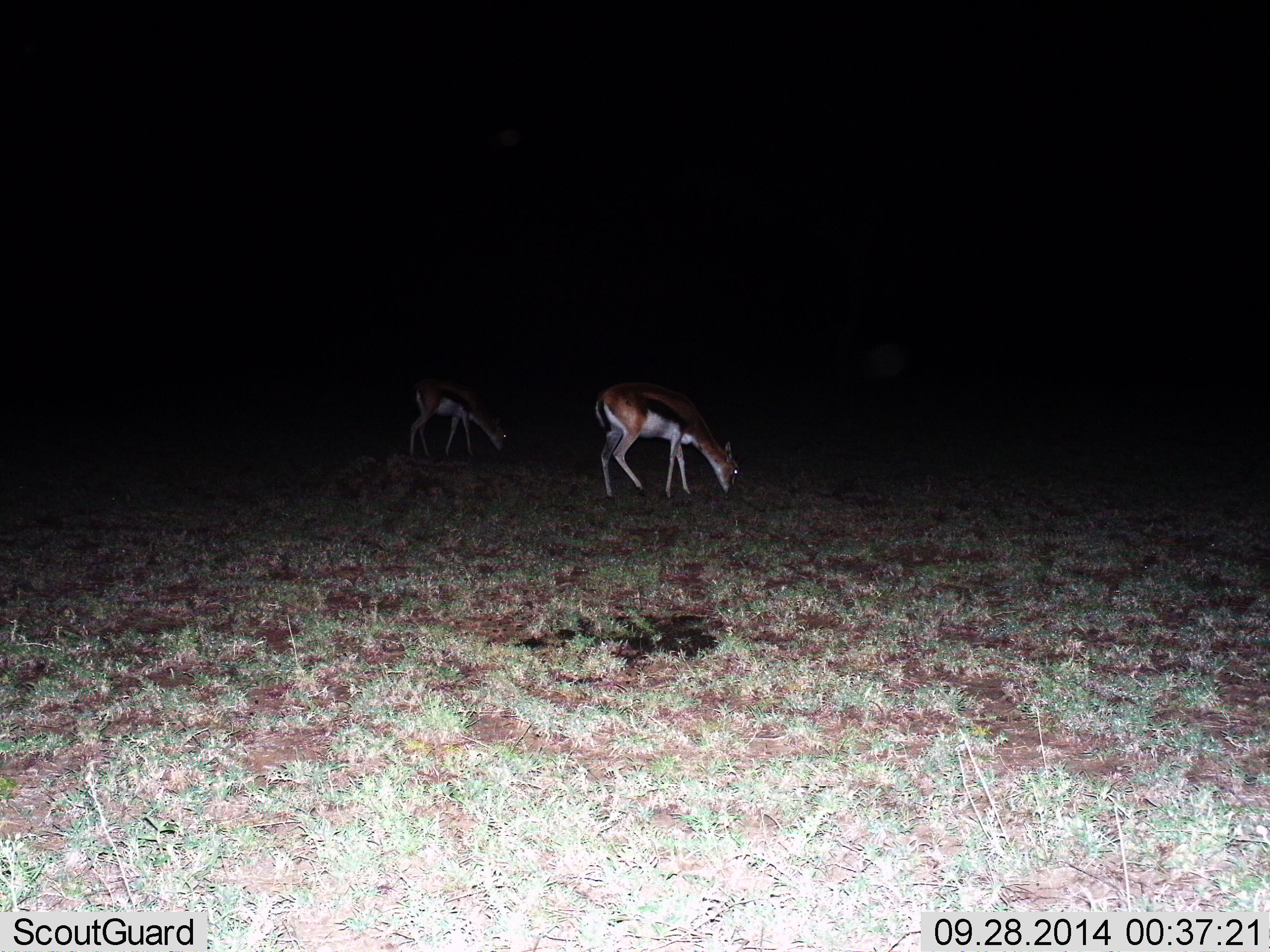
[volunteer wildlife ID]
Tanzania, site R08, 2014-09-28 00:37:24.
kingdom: Animalia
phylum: Chordata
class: Mammalia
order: Artiodactyla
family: Bovidae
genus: Eudorcas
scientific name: Eudorcas thomsonii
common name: thomson's gazelle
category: gazellethomsons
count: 2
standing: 30%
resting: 0%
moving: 0%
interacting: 0%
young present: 10%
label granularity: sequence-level